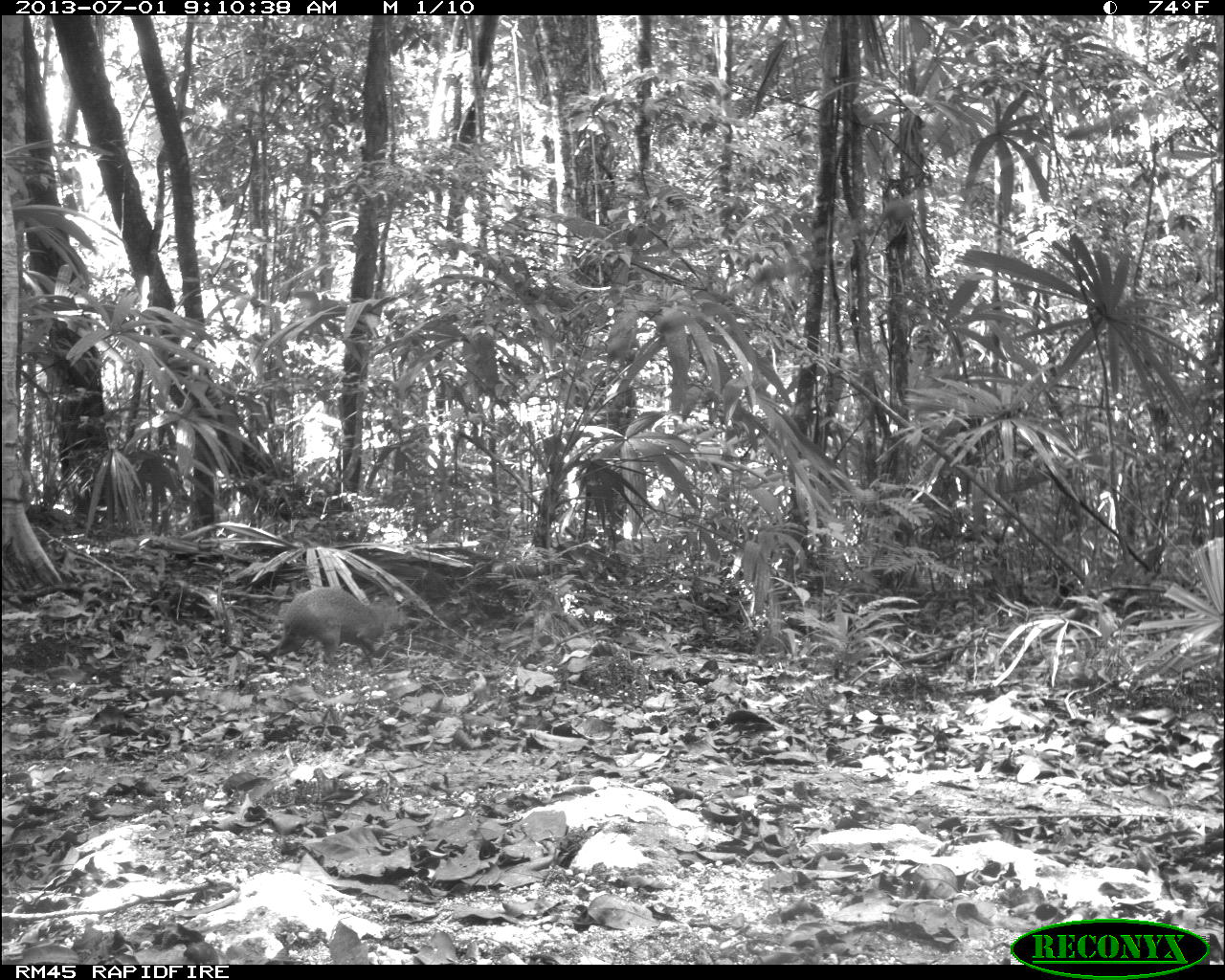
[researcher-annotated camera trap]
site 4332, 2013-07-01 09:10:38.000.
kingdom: Animalia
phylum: Chordata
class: Mammalia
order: Rodentia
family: Dasyproctidae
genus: Dasyprocta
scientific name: Dasyprocta punctata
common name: central american agouti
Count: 1.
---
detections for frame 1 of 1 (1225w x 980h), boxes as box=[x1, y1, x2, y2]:
dasyprocta punctata: box=[252, 586, 412, 665]